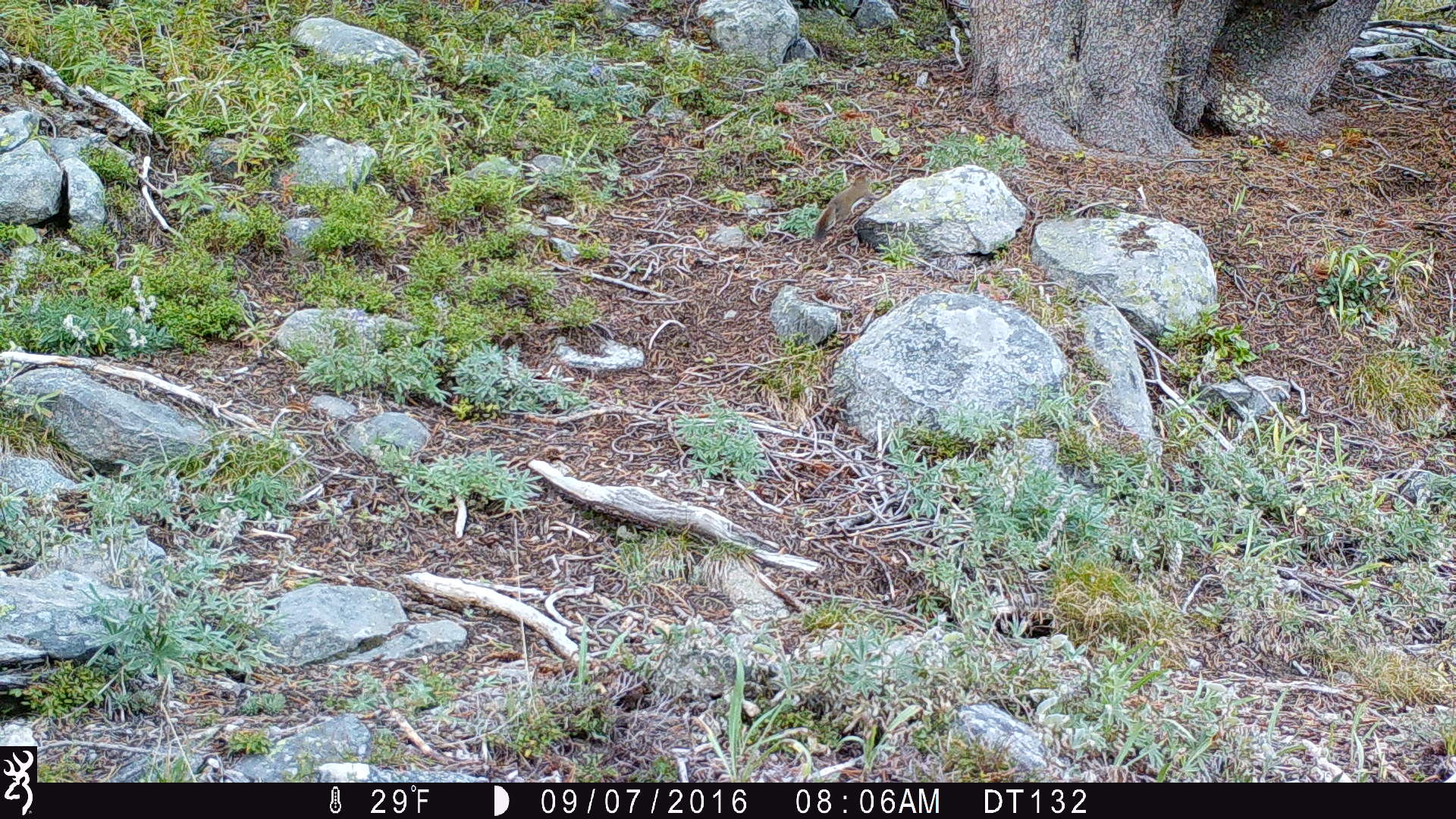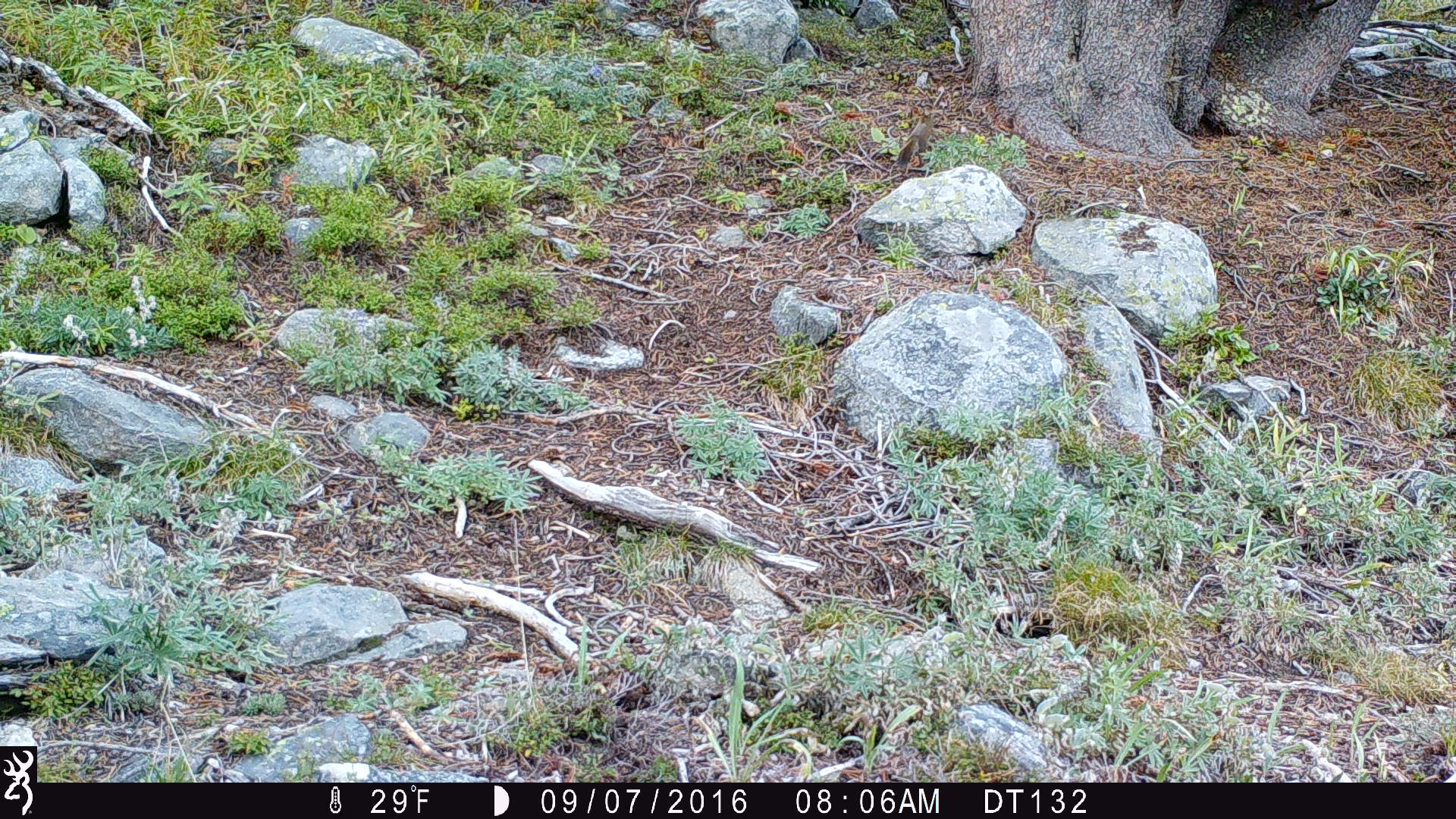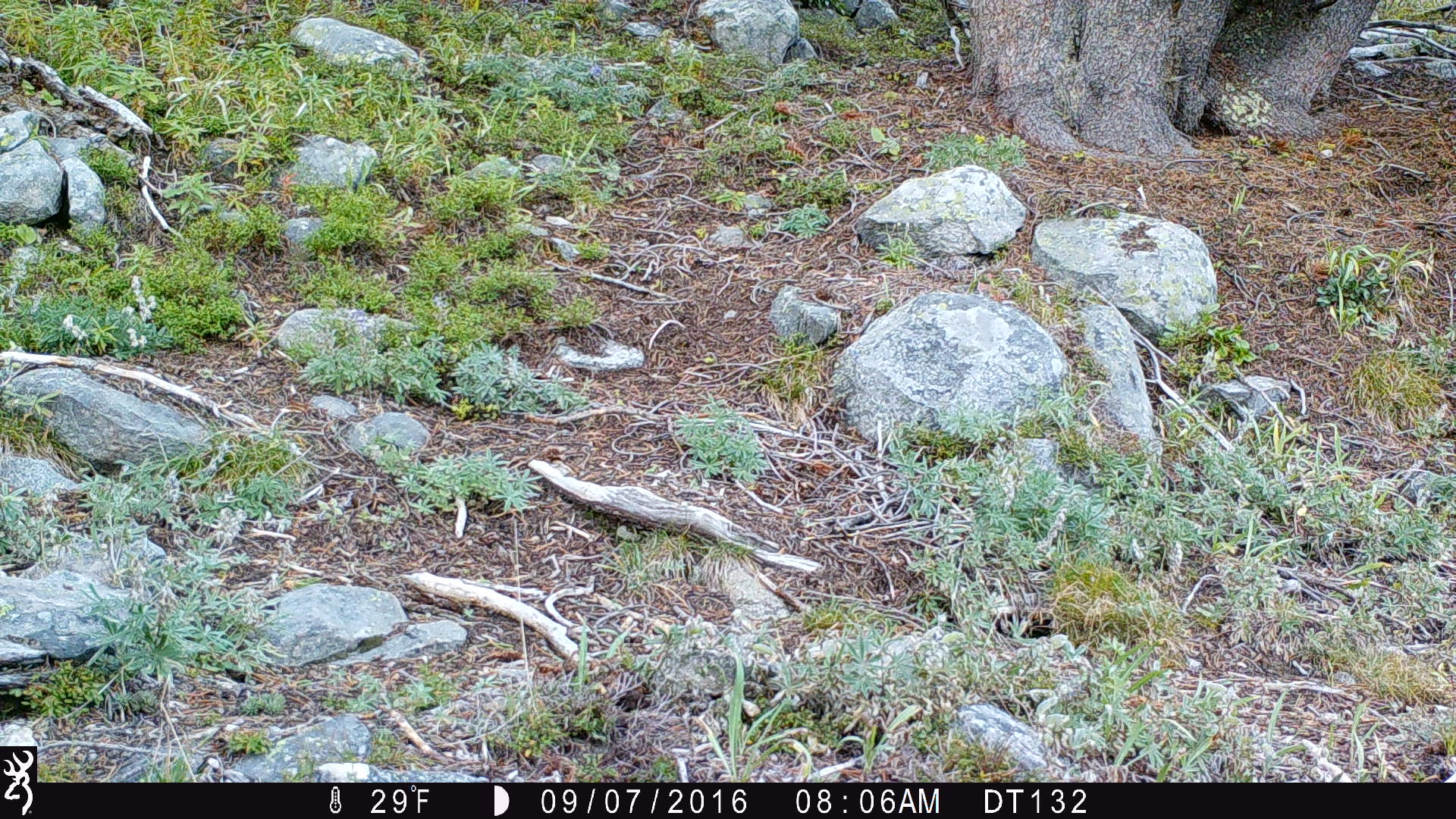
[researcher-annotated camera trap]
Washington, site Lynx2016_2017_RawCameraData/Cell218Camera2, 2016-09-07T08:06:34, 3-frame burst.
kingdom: Animalia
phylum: Chordata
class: Mammalia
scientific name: Mammalia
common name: small mammal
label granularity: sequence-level